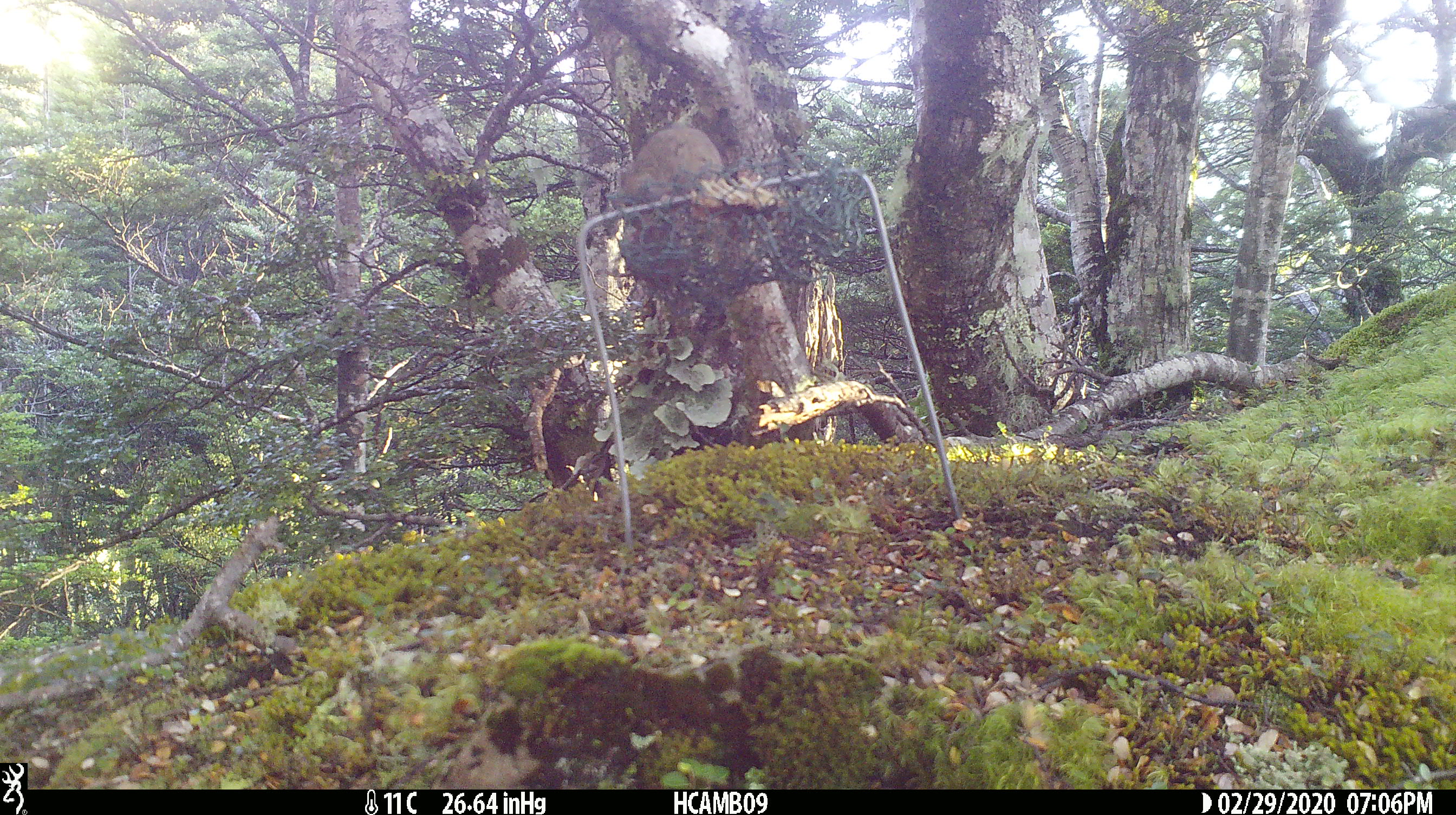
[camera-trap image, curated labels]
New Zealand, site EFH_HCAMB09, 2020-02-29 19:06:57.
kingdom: Animalia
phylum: Chordata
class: Mammalia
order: Rodentia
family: Muridae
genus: Mus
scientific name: Mus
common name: mouse